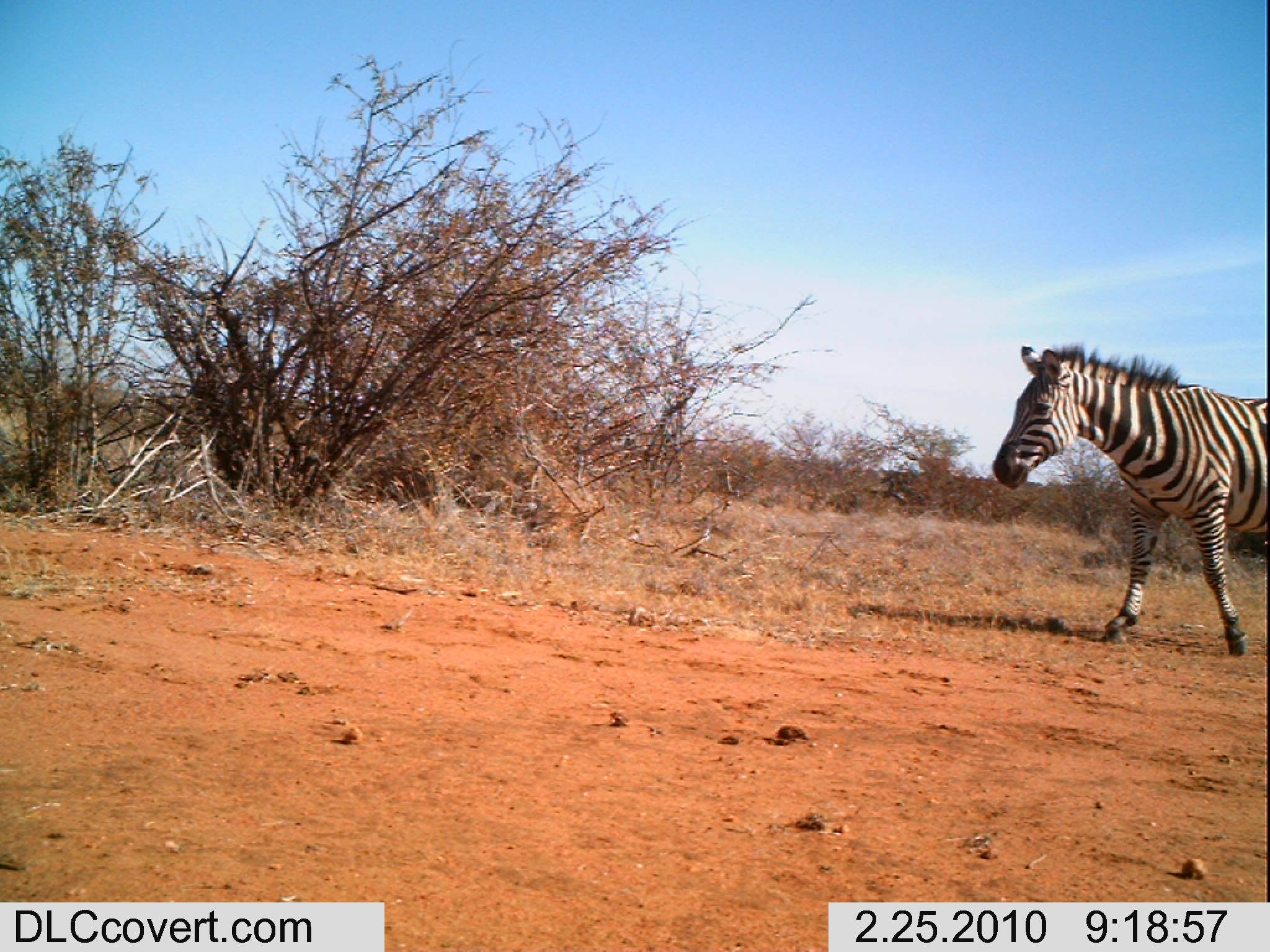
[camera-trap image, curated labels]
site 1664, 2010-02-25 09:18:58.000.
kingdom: Animalia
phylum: Chordata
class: Mammalia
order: Perissodactyla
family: Equidae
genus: Equus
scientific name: Equus quagga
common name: plains zebra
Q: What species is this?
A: Equus quagga (plains zebra).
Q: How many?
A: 1.